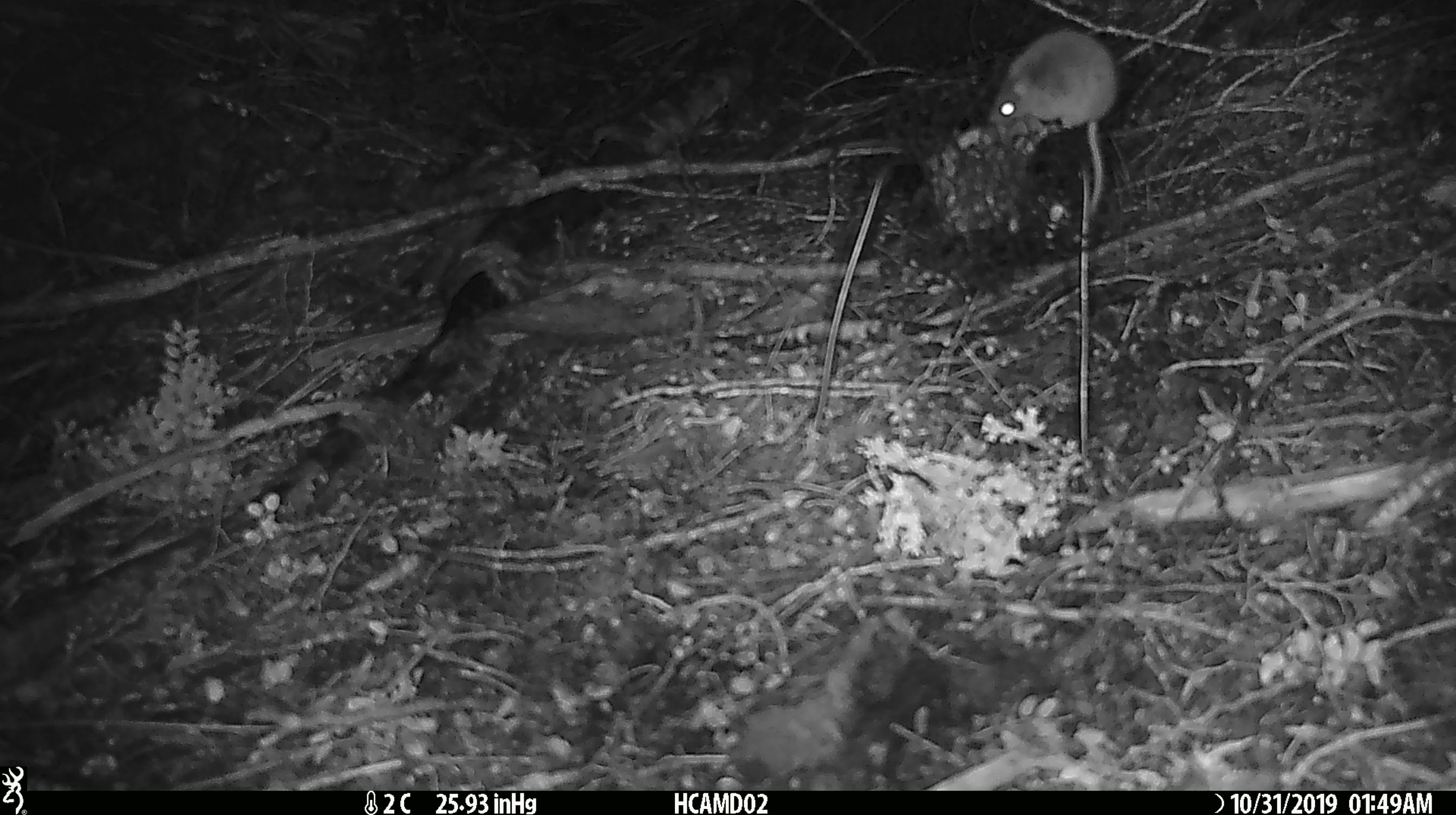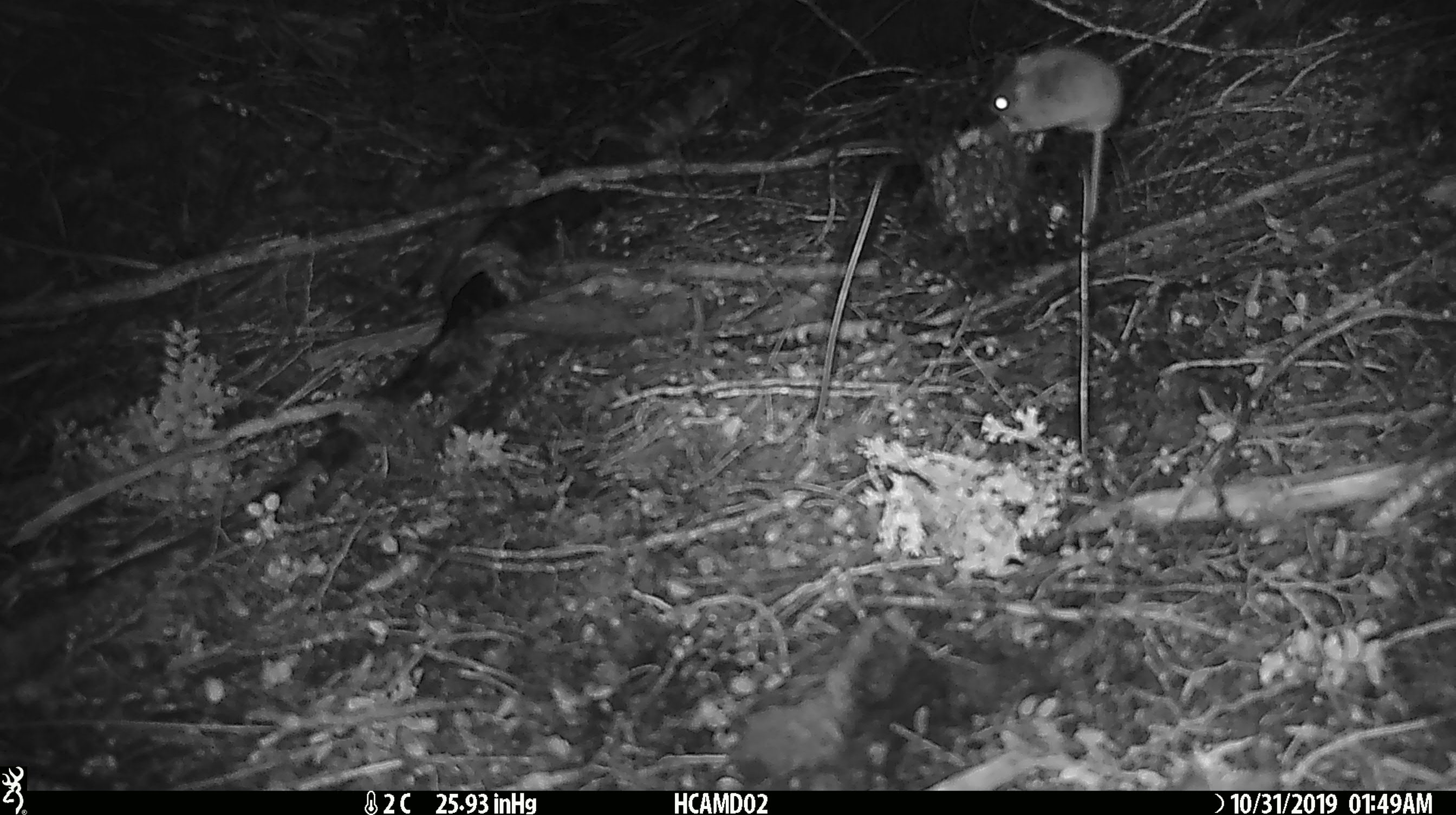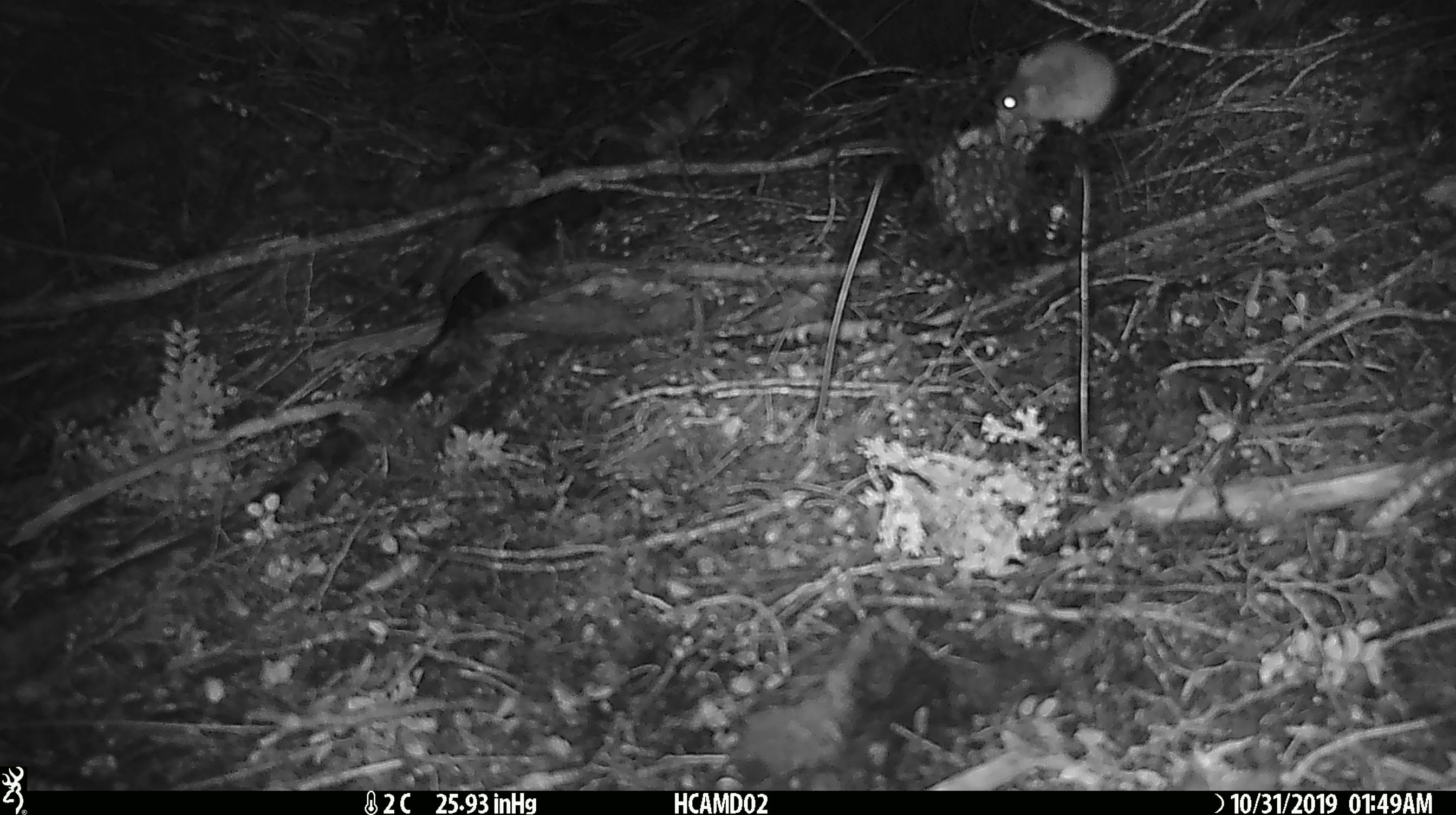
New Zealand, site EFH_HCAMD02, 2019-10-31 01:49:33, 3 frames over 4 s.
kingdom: Animalia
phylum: Chordata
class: Mammalia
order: Rodentia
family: Muridae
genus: Mus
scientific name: Mus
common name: mouse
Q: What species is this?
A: Mouse (Mus).